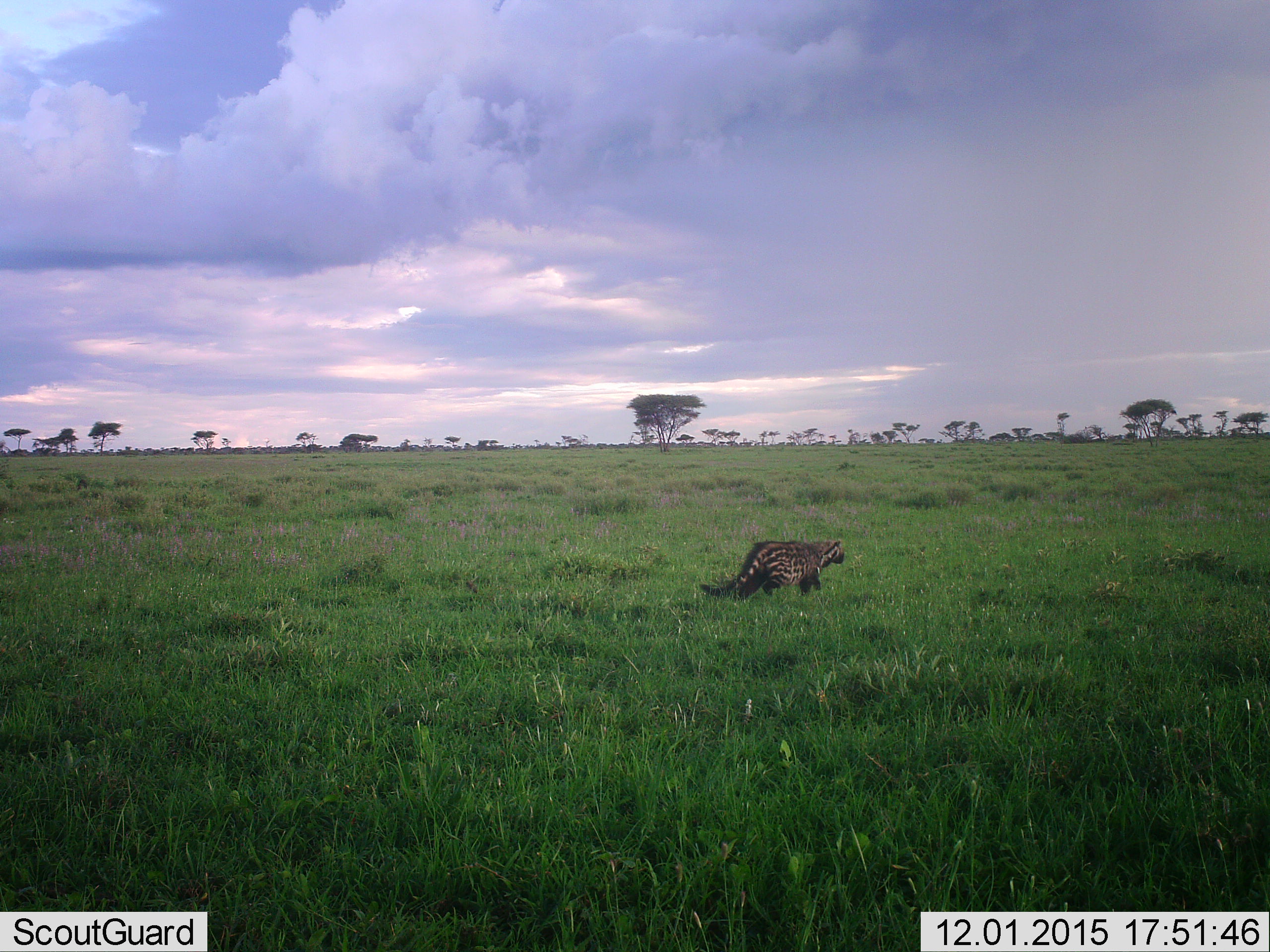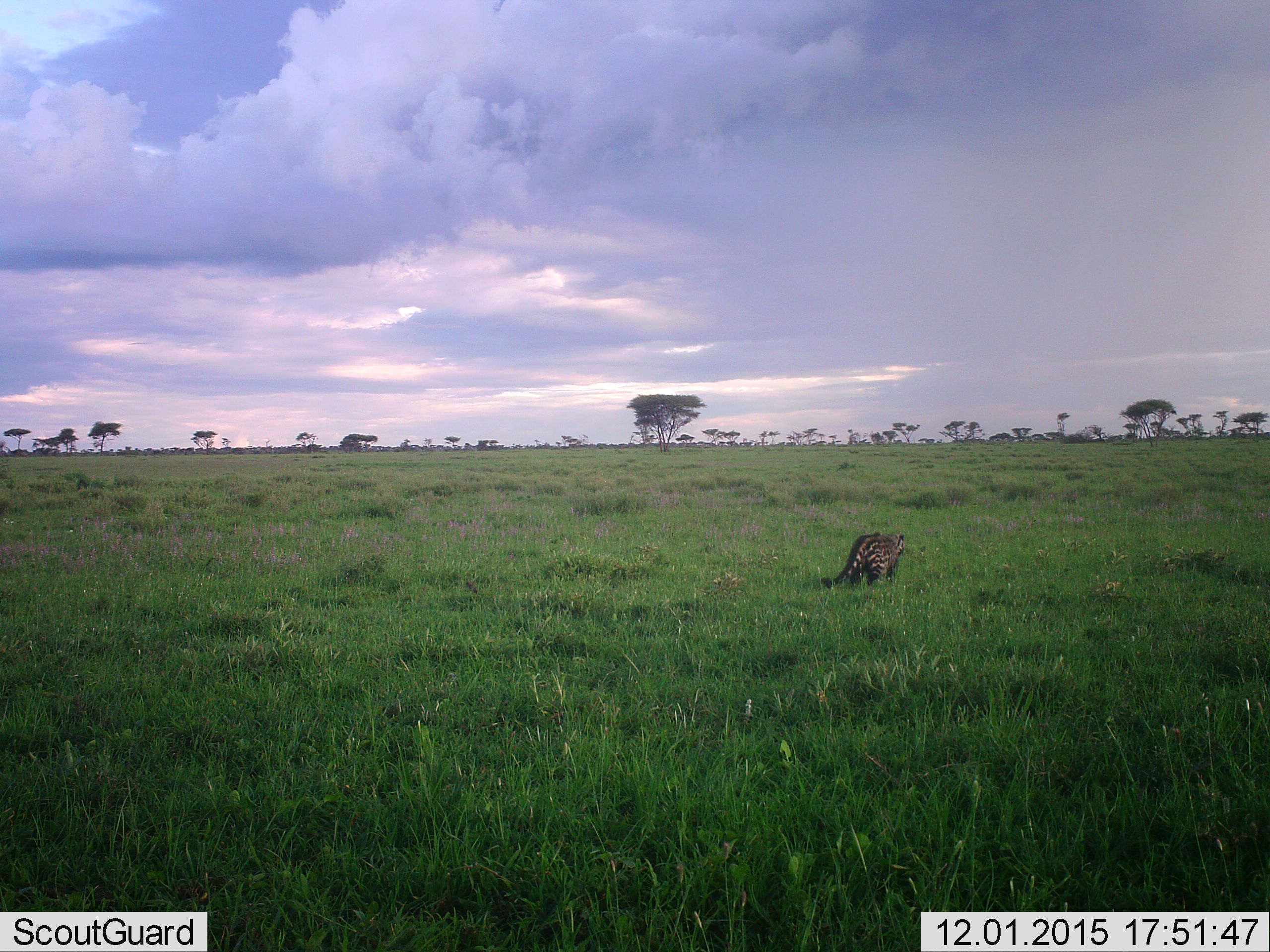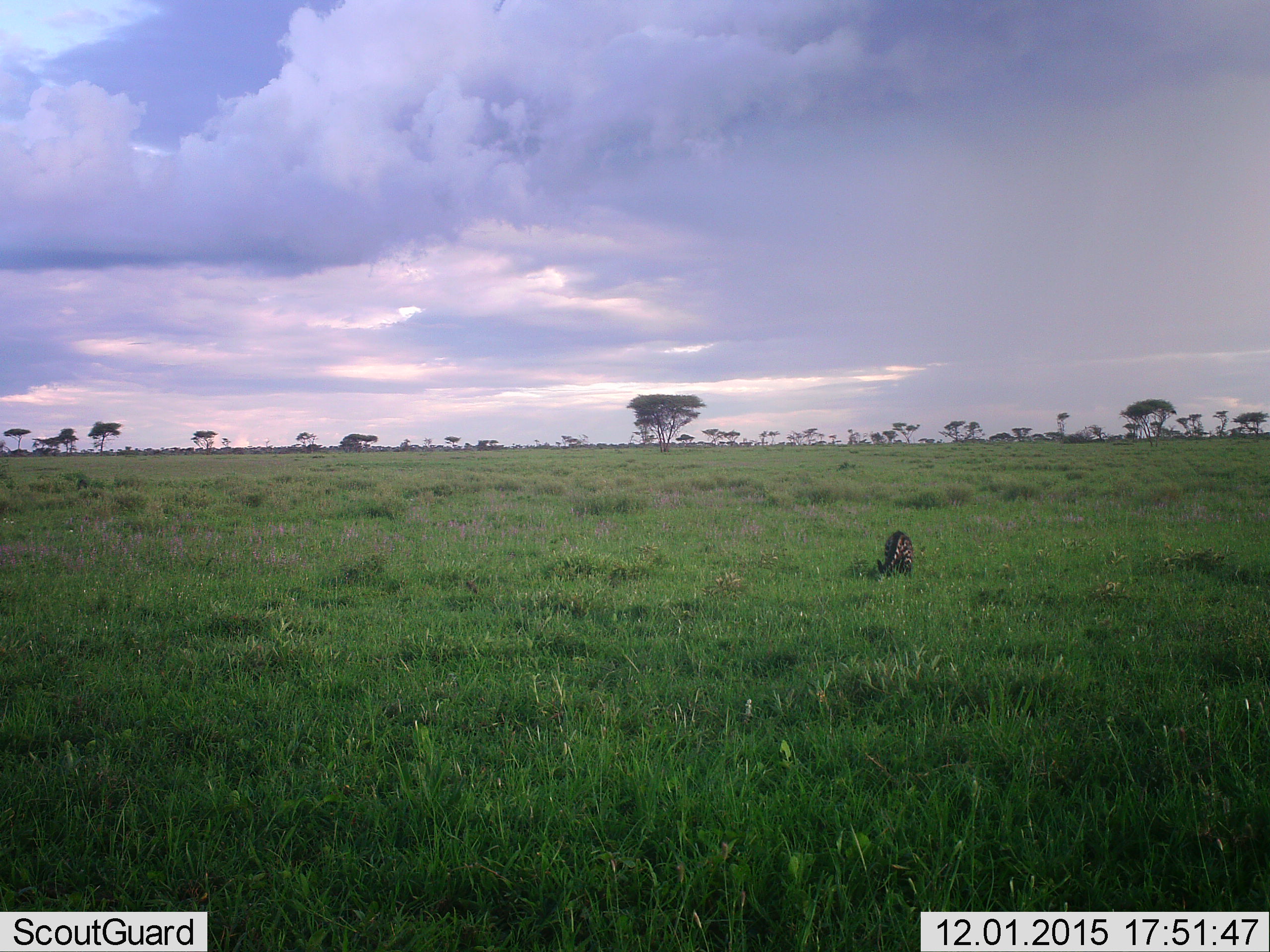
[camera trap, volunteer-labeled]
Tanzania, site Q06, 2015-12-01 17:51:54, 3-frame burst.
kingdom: Animalia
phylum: Chordata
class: Mammalia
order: Carnivora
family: Viverridae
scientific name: Viverridae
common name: civet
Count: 1.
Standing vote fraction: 0%.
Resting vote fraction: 0%.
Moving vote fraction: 100%.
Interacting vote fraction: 0%.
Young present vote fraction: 0%.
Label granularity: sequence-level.